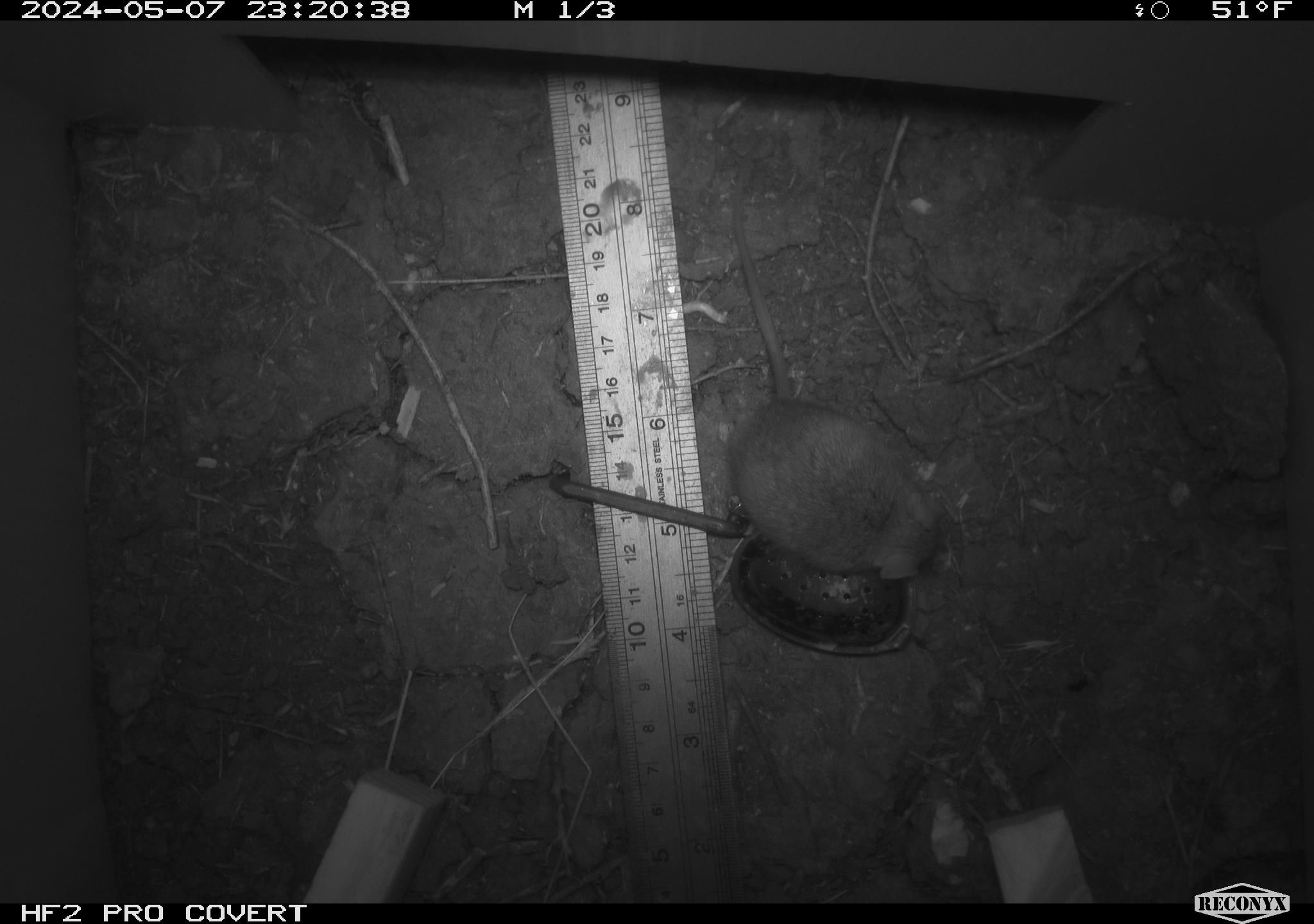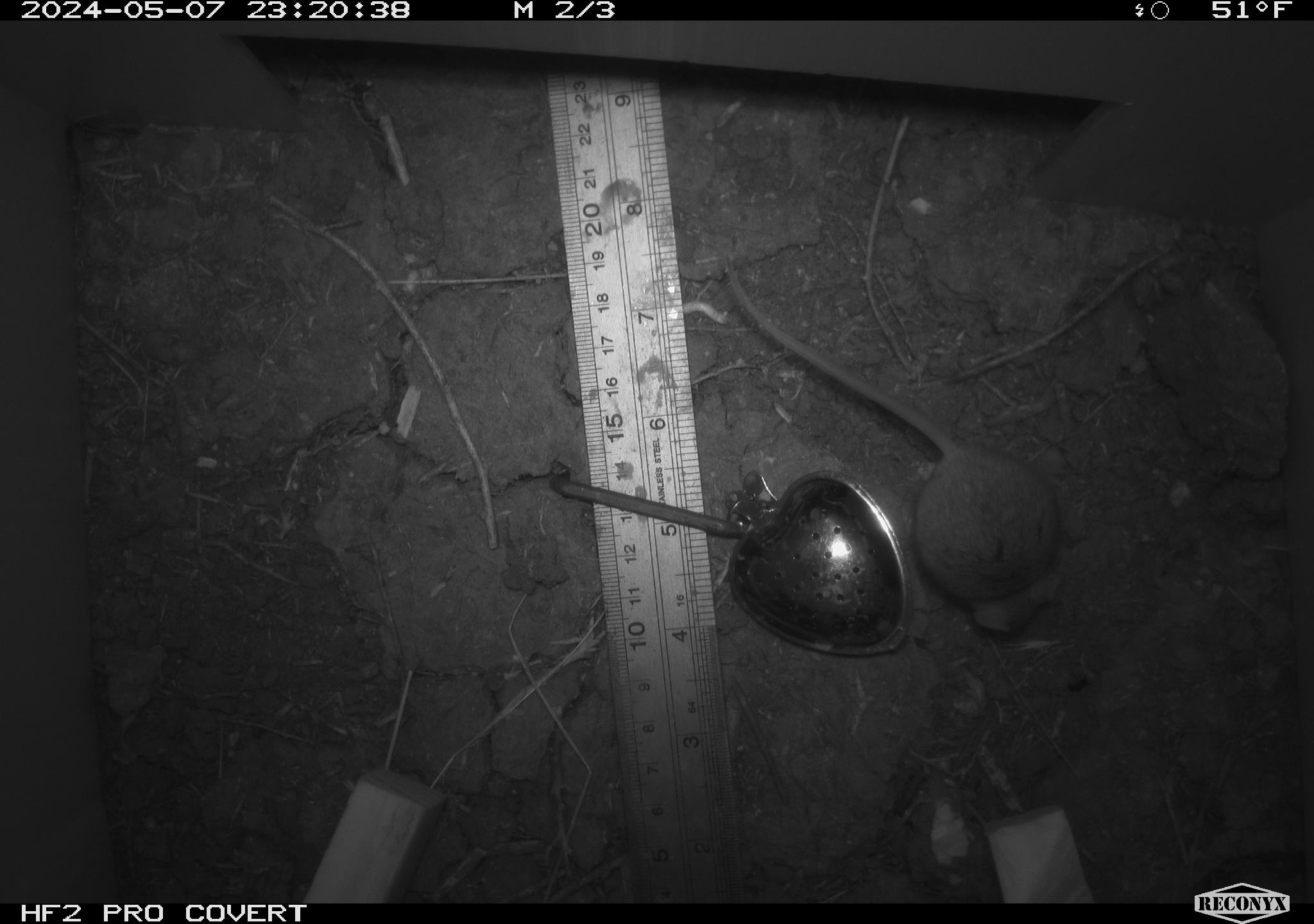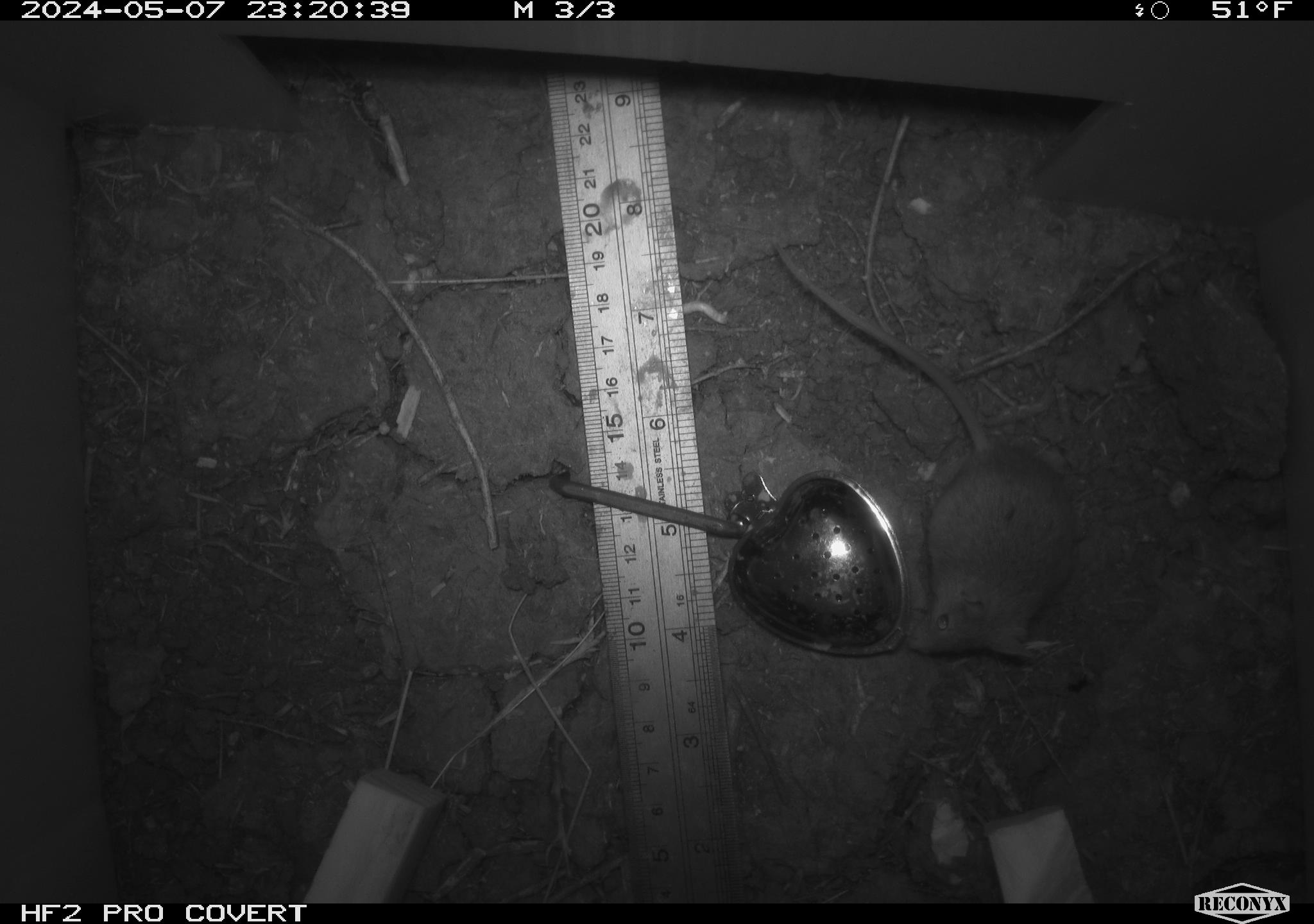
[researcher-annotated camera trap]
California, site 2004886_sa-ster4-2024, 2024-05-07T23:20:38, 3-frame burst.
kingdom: Animalia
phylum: Chordata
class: Mammalia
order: Rodentia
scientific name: Rodentia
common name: mouse species